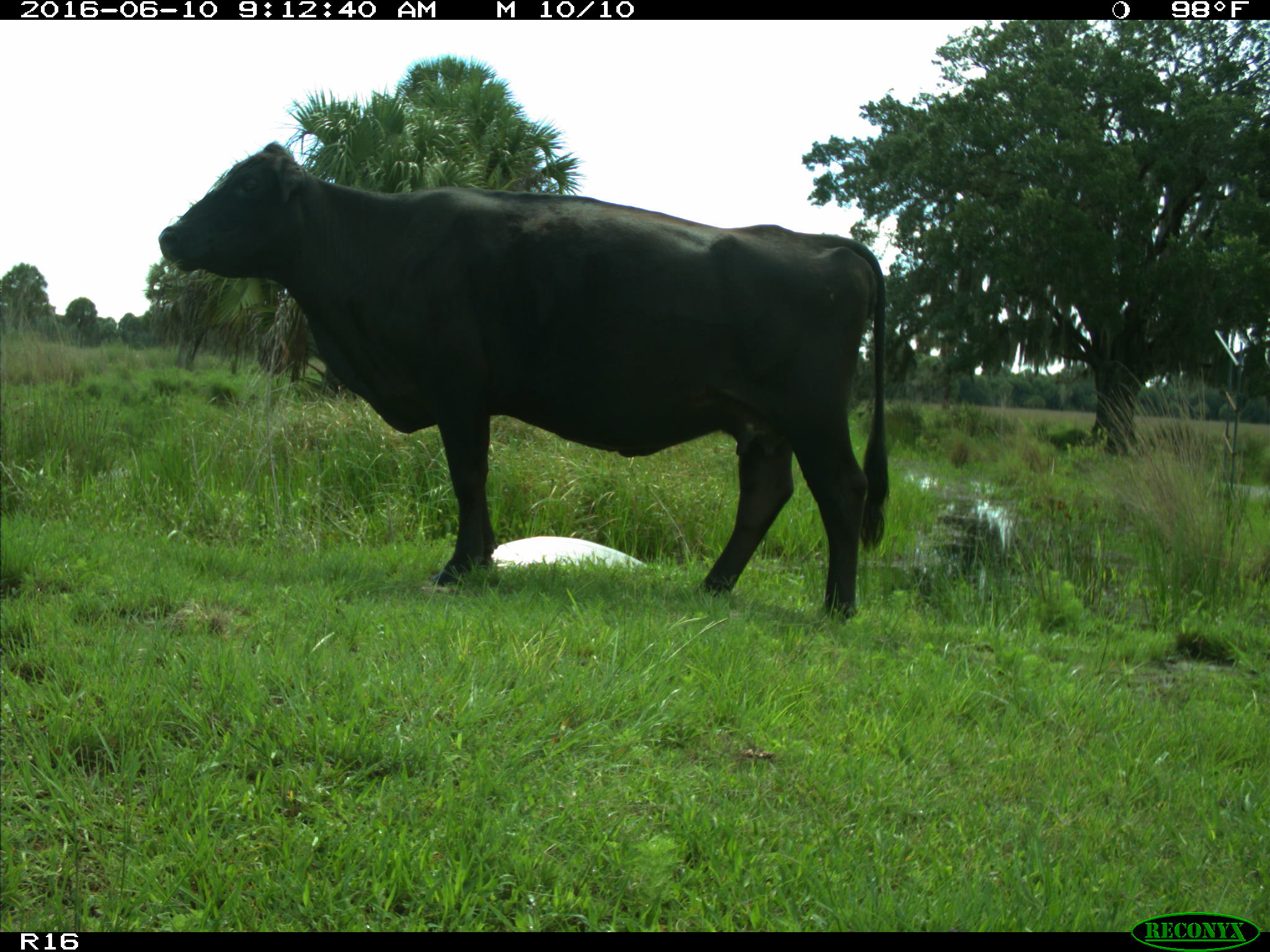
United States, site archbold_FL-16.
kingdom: Animalia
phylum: Chordata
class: Mammalia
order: Artiodactyla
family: Bovidae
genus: Bos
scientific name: Bos taurus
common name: domestic cow